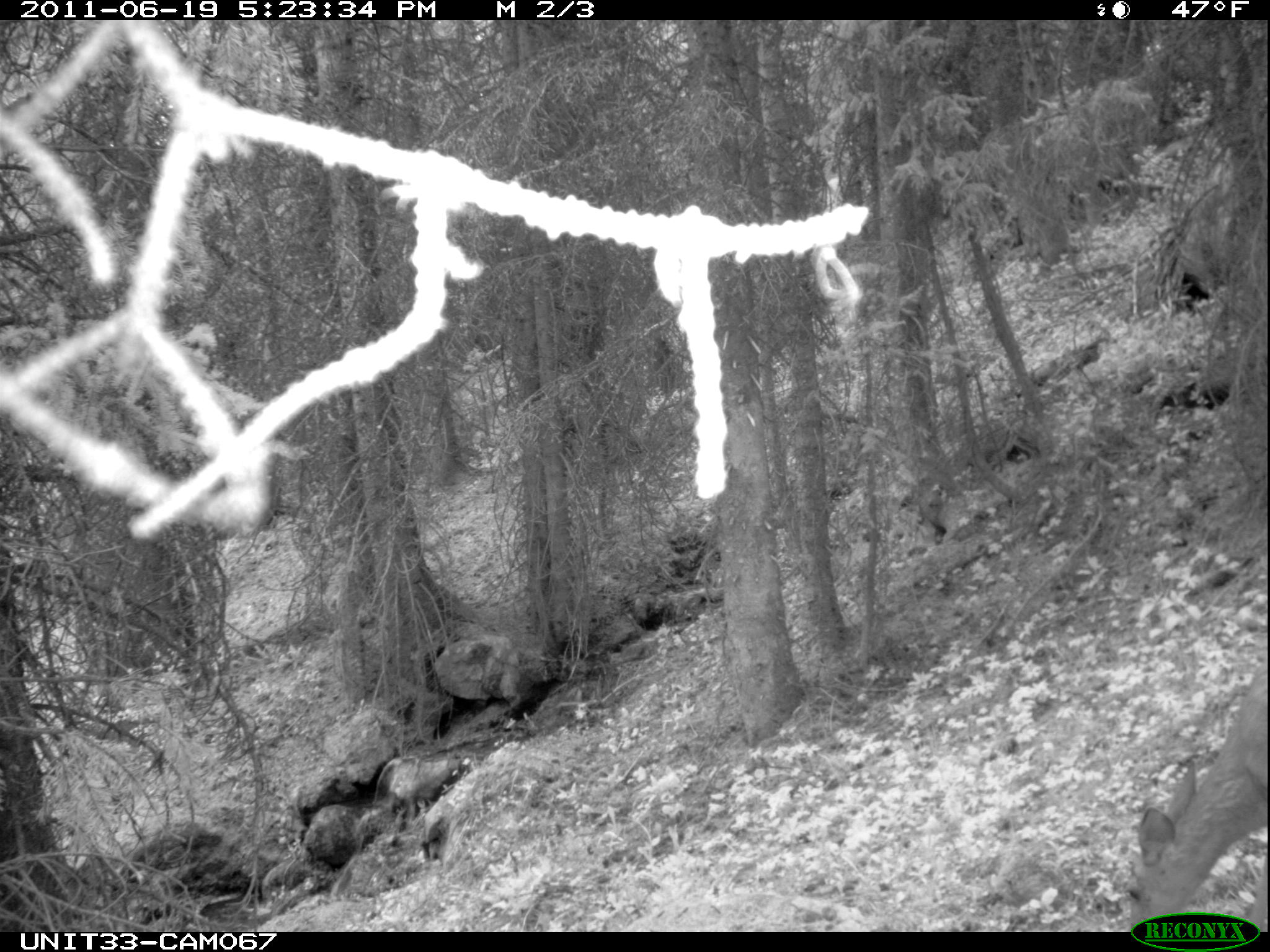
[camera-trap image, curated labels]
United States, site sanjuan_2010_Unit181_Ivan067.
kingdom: Animalia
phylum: Chordata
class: Mammalia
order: Artiodactyla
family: Cervidae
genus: Odocoileus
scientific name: Odocoileus hemionus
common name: mule deer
Odocoileus hemionus (mule deer).